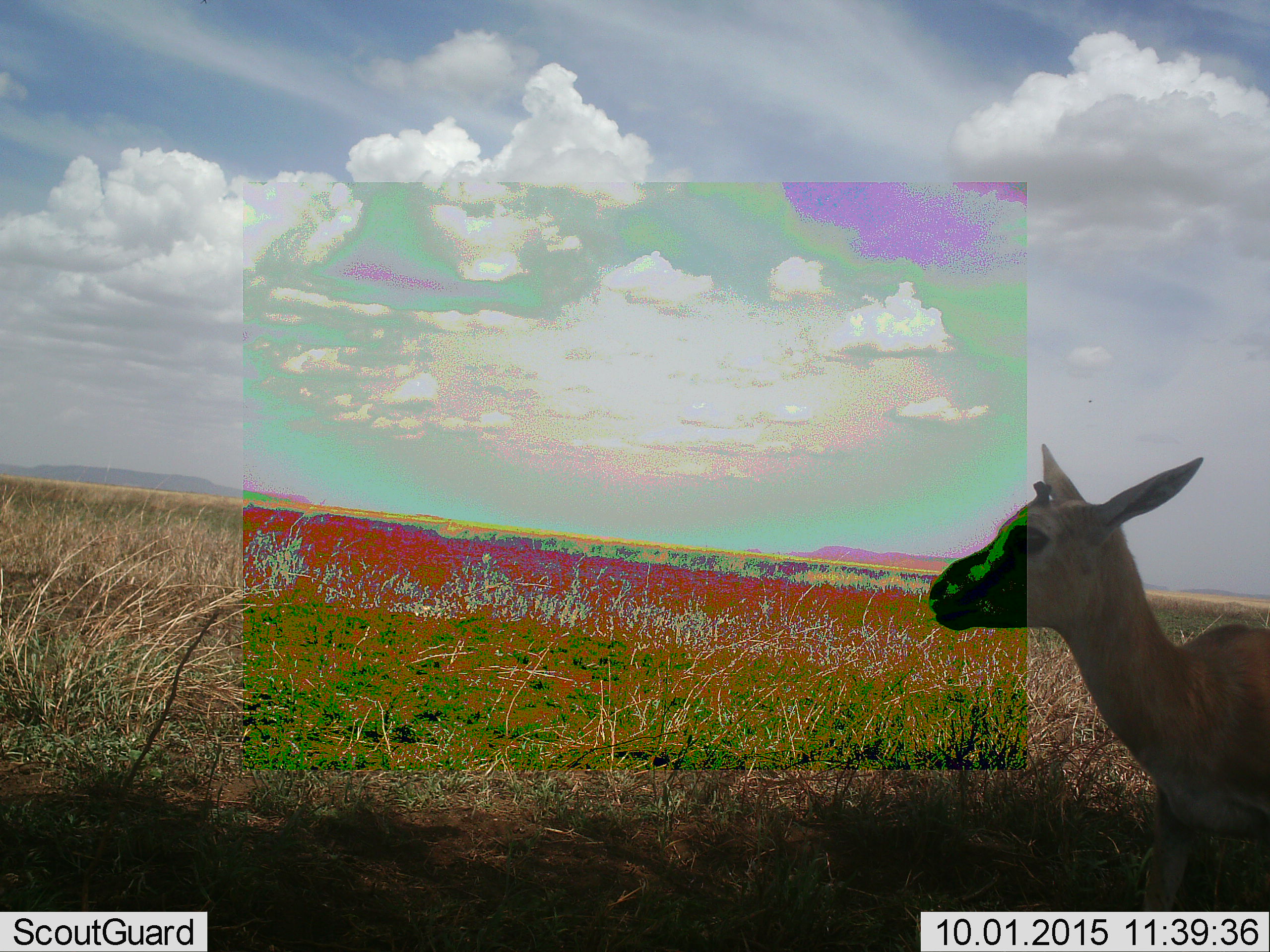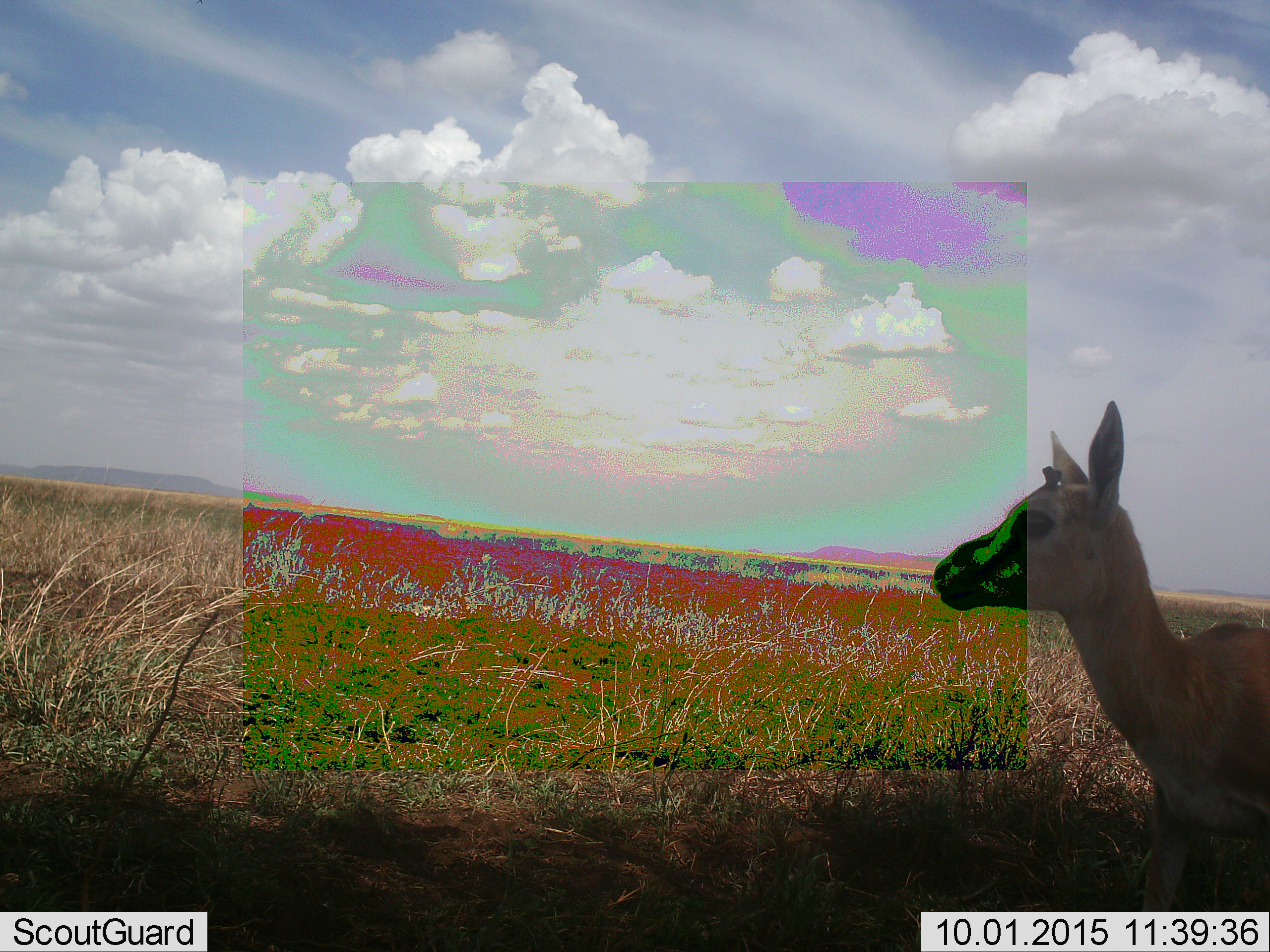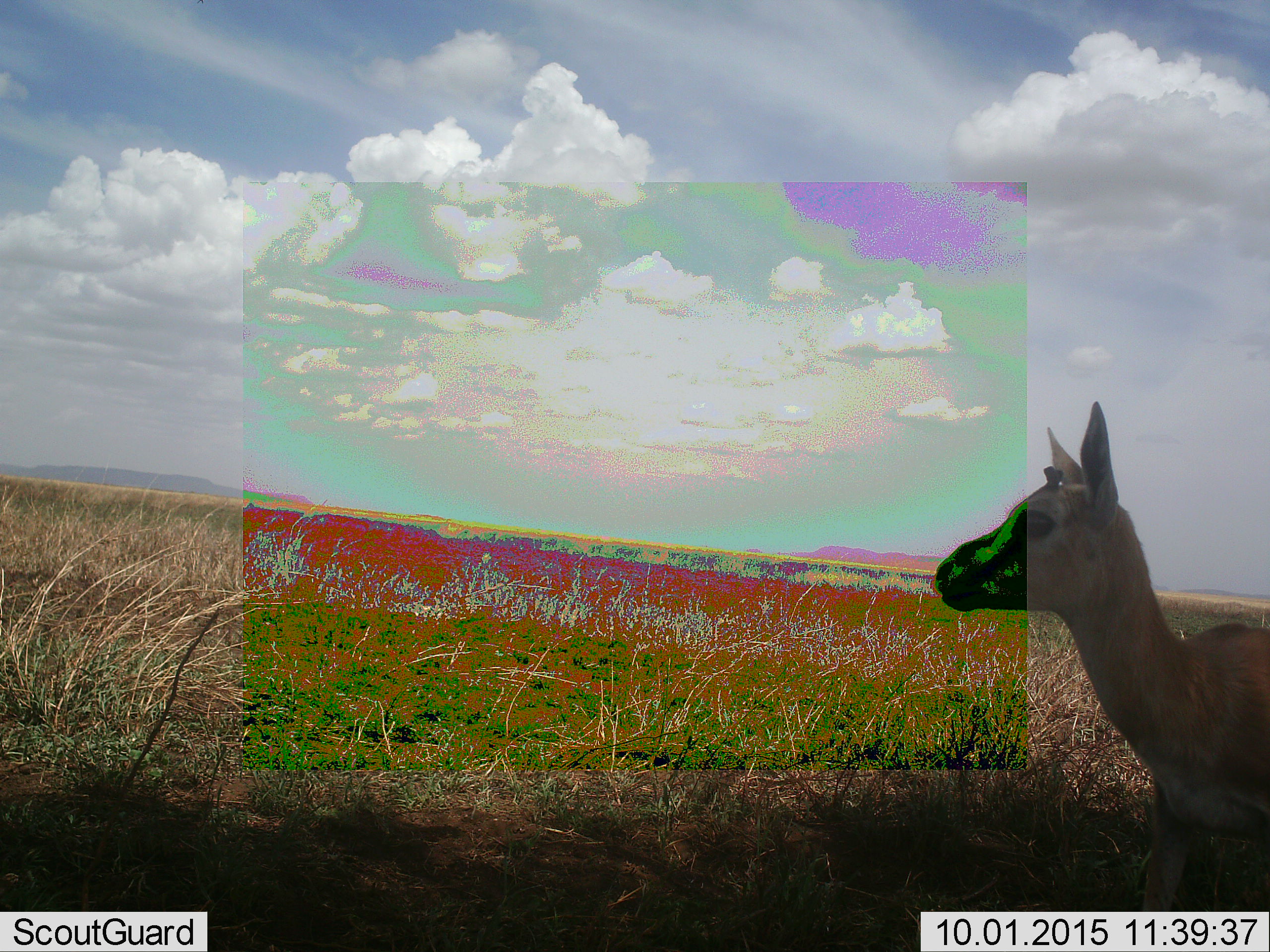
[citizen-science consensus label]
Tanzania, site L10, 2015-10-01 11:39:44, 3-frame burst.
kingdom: Animalia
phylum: Chordata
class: Mammalia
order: Artiodactyla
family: Bovidae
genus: Eudorcas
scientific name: Eudorcas thomsonii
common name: thomson's gazelle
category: gazellethomsons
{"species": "gazellethomsons (thomson's gazelle) (Eudorcas thomsonii)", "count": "1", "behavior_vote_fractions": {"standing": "62%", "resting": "12%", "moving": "25%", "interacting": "0%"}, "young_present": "38%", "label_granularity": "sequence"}